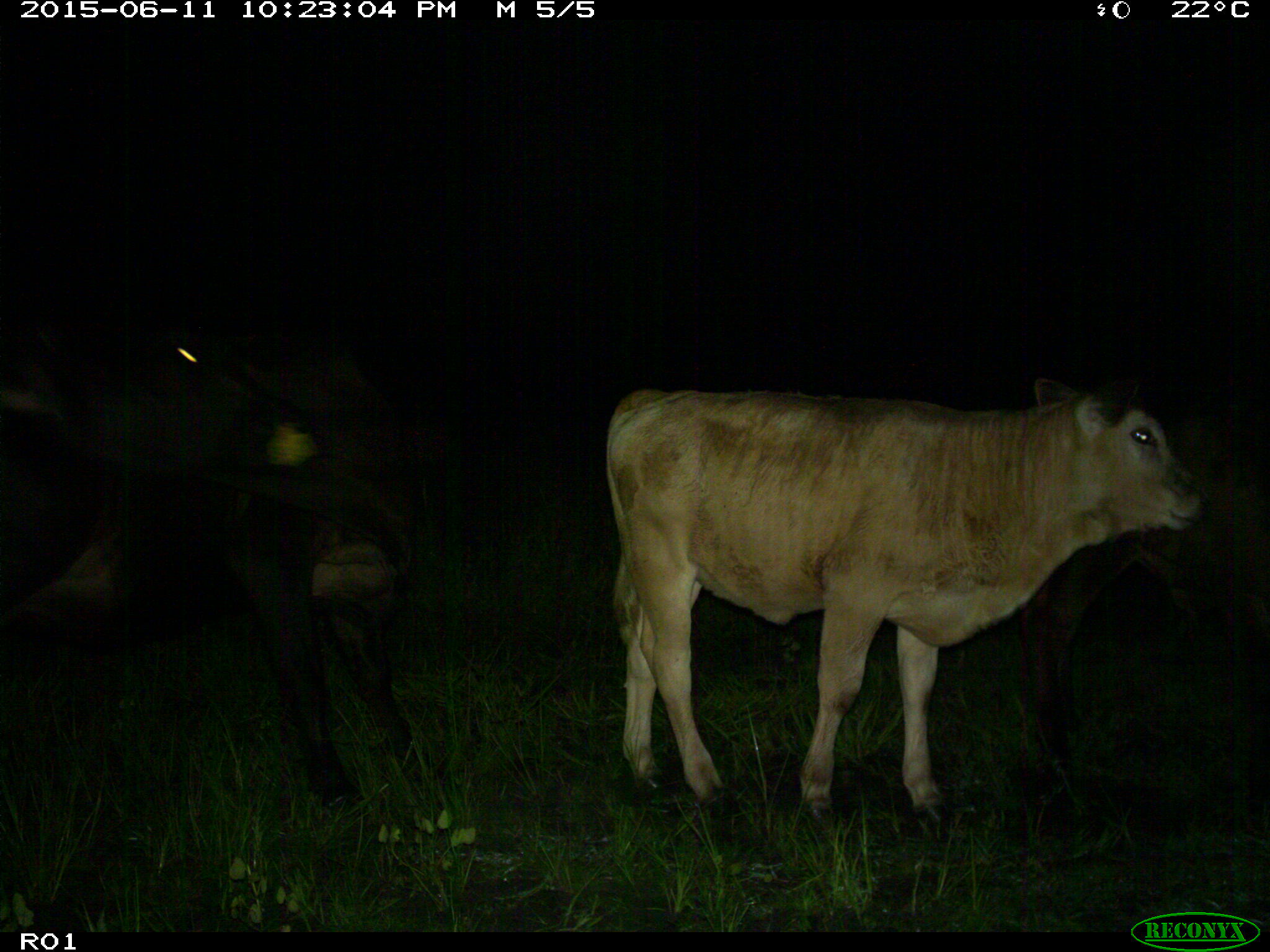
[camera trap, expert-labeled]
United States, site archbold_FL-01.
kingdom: Animalia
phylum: Chordata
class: Mammalia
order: Artiodactyla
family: Bovidae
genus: Bos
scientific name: Bos taurus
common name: domestic cow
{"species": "Bos taurus (domestic cow)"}